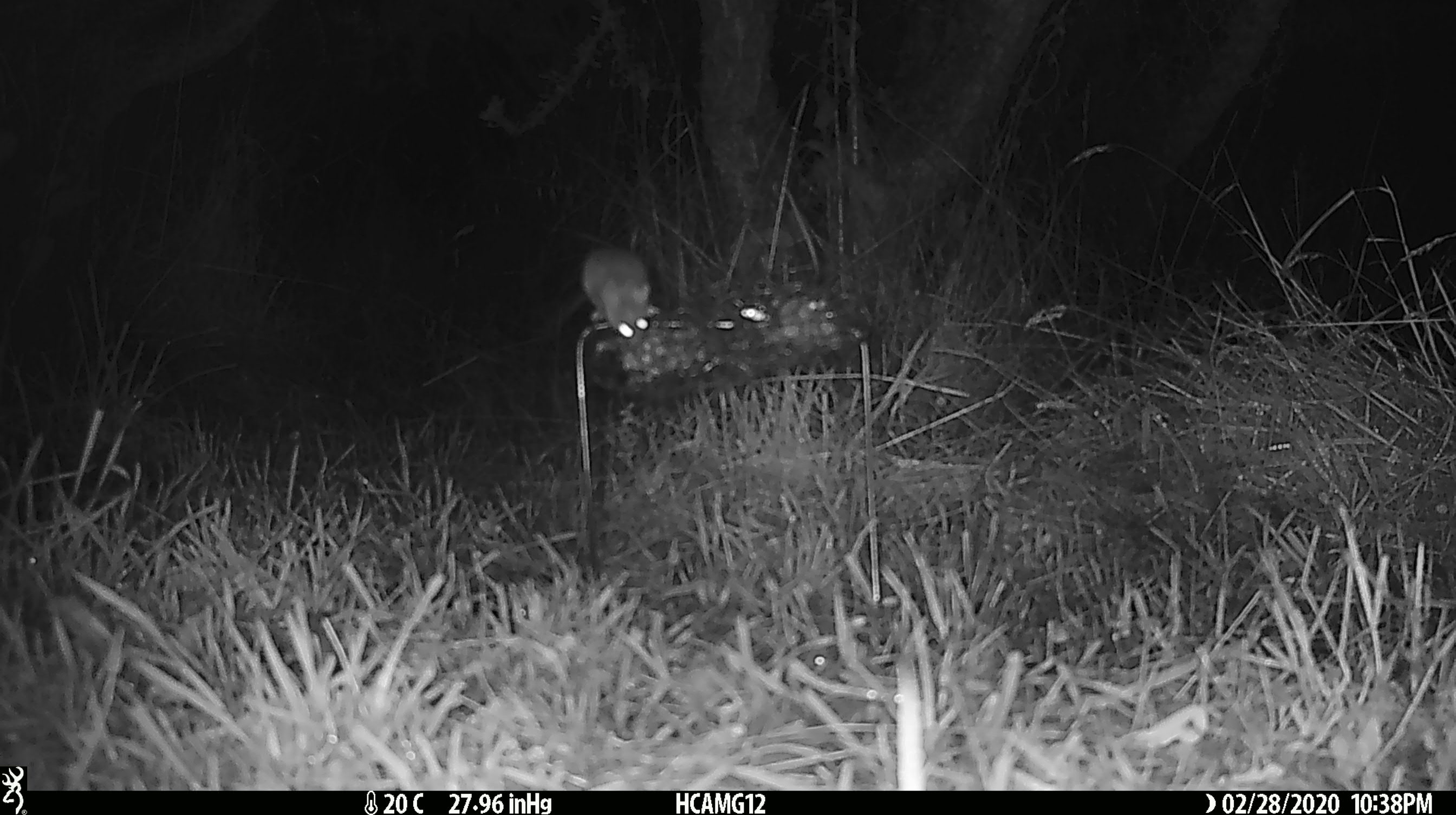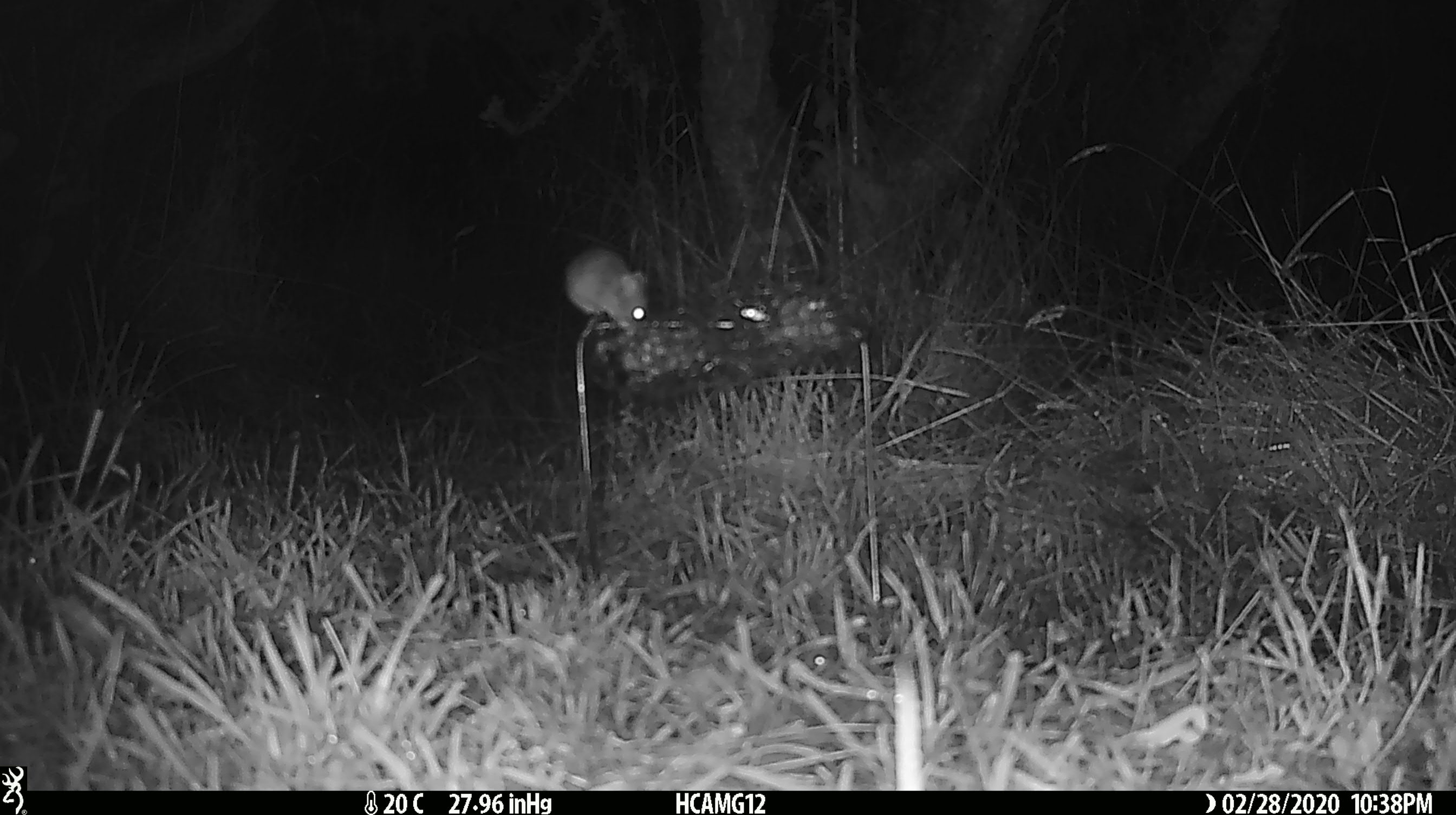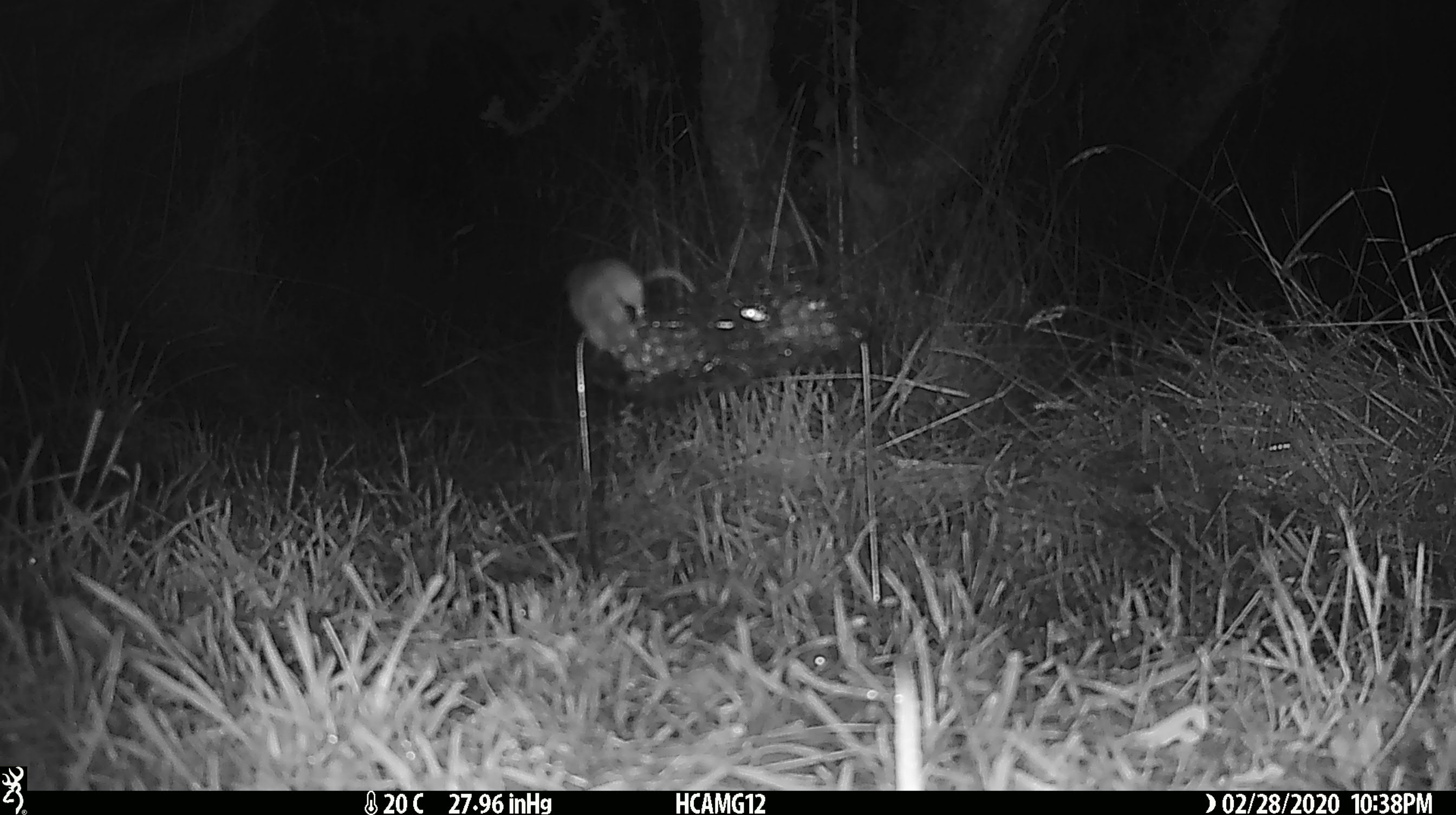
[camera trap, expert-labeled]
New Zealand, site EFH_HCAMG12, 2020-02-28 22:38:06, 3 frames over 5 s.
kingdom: Animalia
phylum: Chordata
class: Mammalia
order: Rodentia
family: Muridae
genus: Mus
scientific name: Mus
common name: mouse